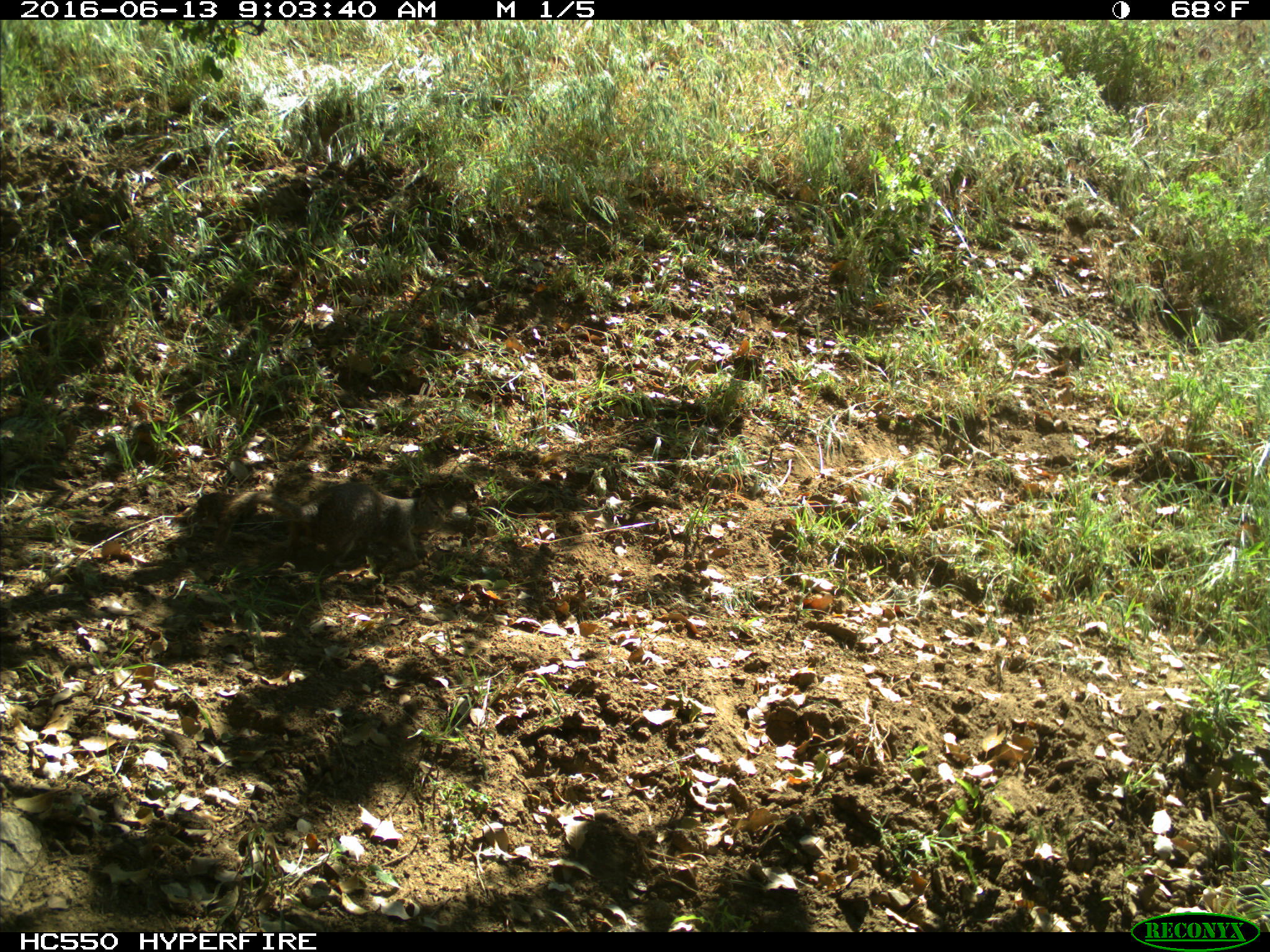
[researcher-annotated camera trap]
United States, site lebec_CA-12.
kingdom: Animalia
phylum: Chordata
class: Mammalia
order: Rodentia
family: Sciuridae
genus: Otospermophilus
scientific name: Otospermophilus beecheyi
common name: california ground squirrel